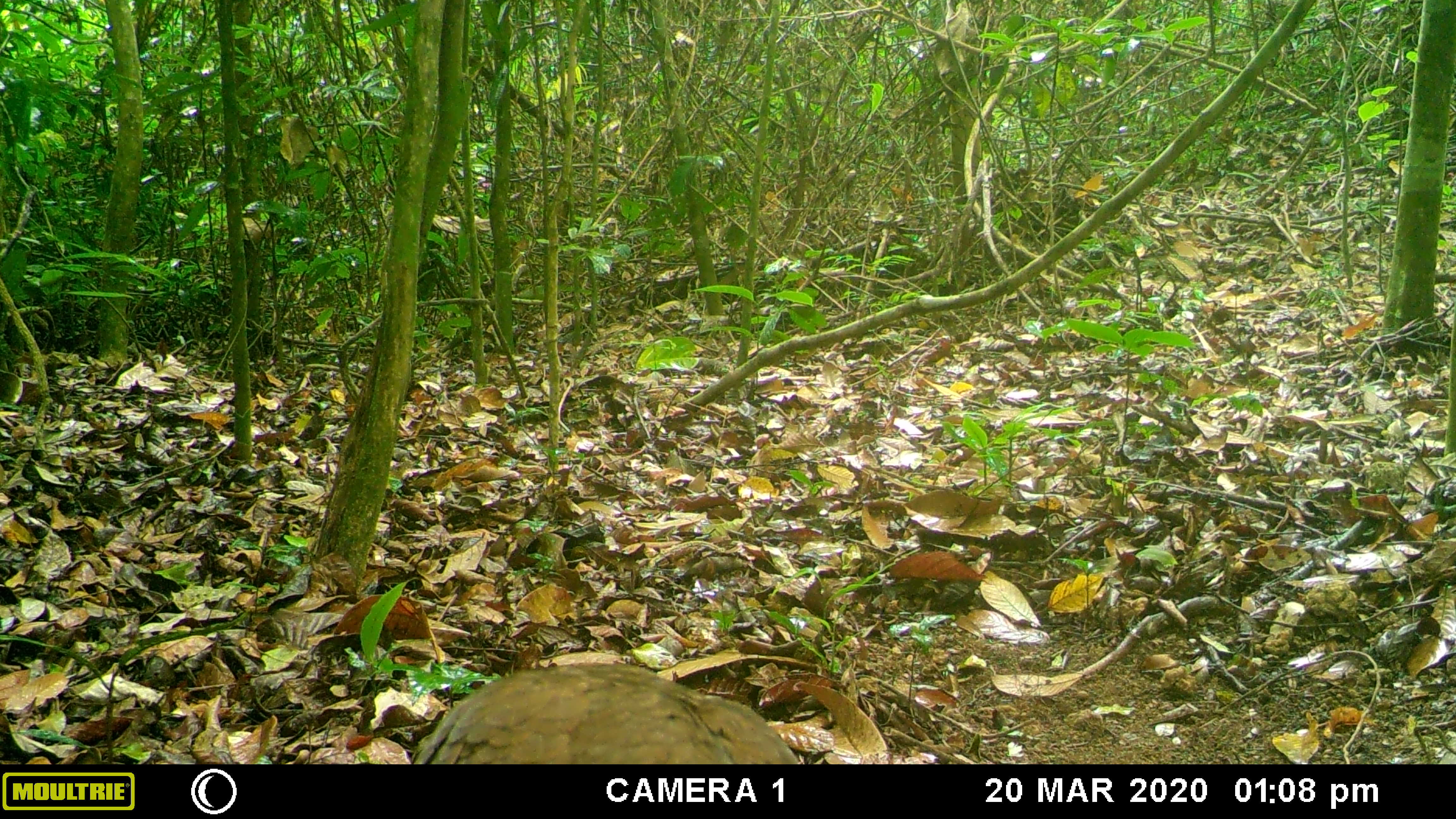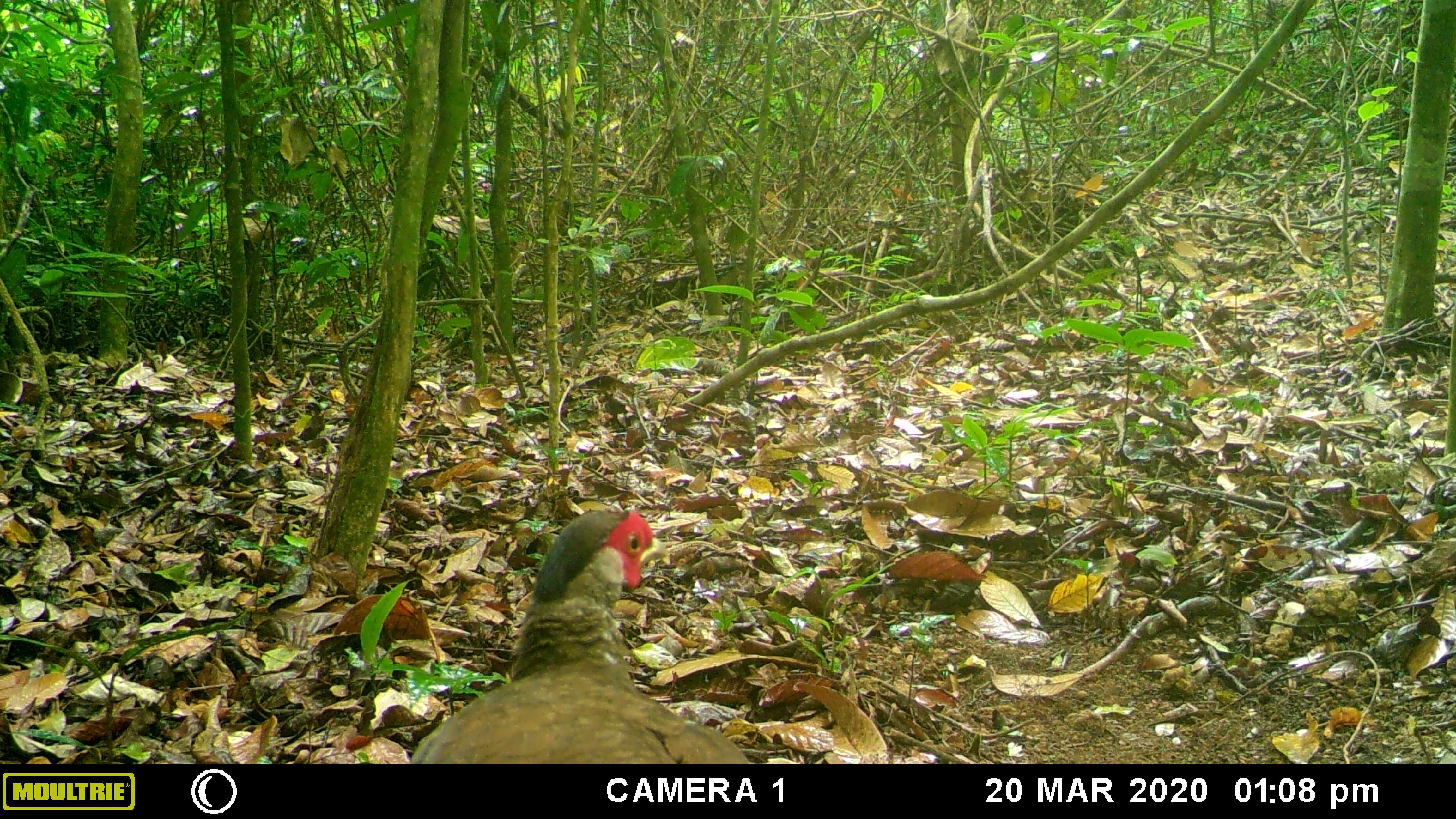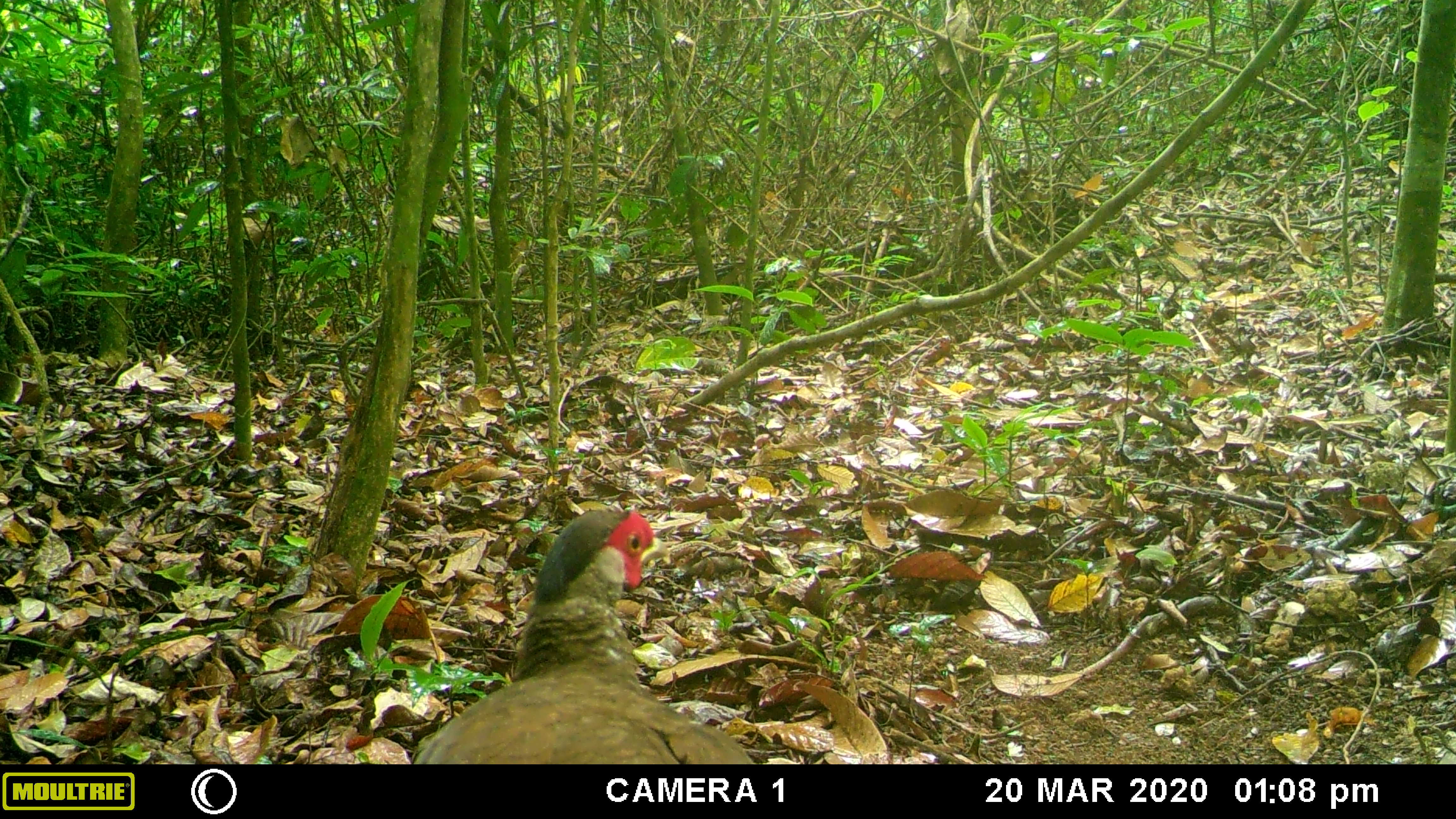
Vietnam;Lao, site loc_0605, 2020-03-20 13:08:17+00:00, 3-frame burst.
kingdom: Animalia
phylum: Chordata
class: Aves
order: Galliformes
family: Phasianidae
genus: Lophura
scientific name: Lophura nycthemera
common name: silver pheasant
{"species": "silver pheasant (Lophura nycthemera)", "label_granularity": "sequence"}